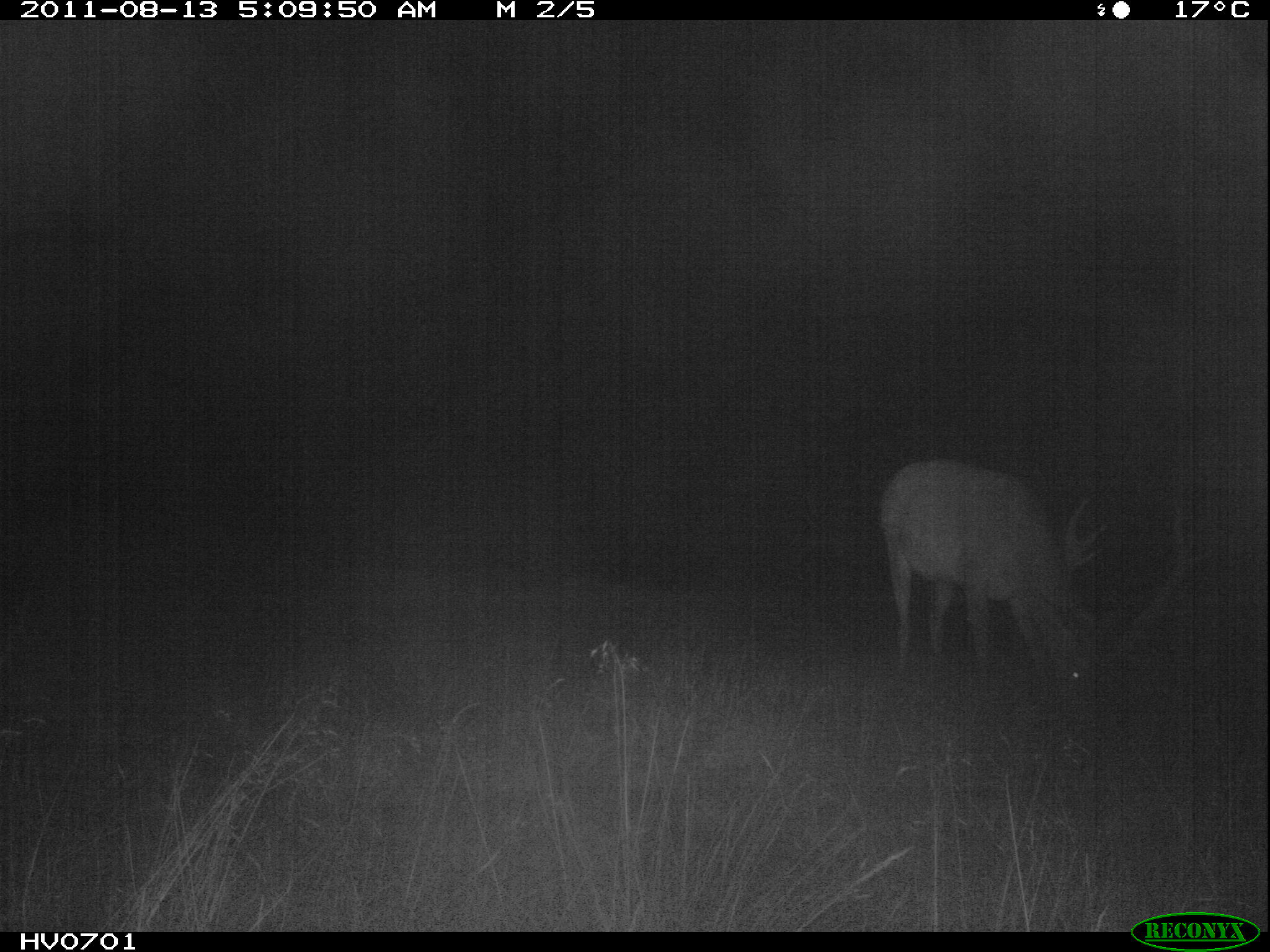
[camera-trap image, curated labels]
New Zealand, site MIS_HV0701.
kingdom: Animalia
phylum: Chordata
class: Mammalia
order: Artiodactyla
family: Cervidae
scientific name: Cervidae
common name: deer